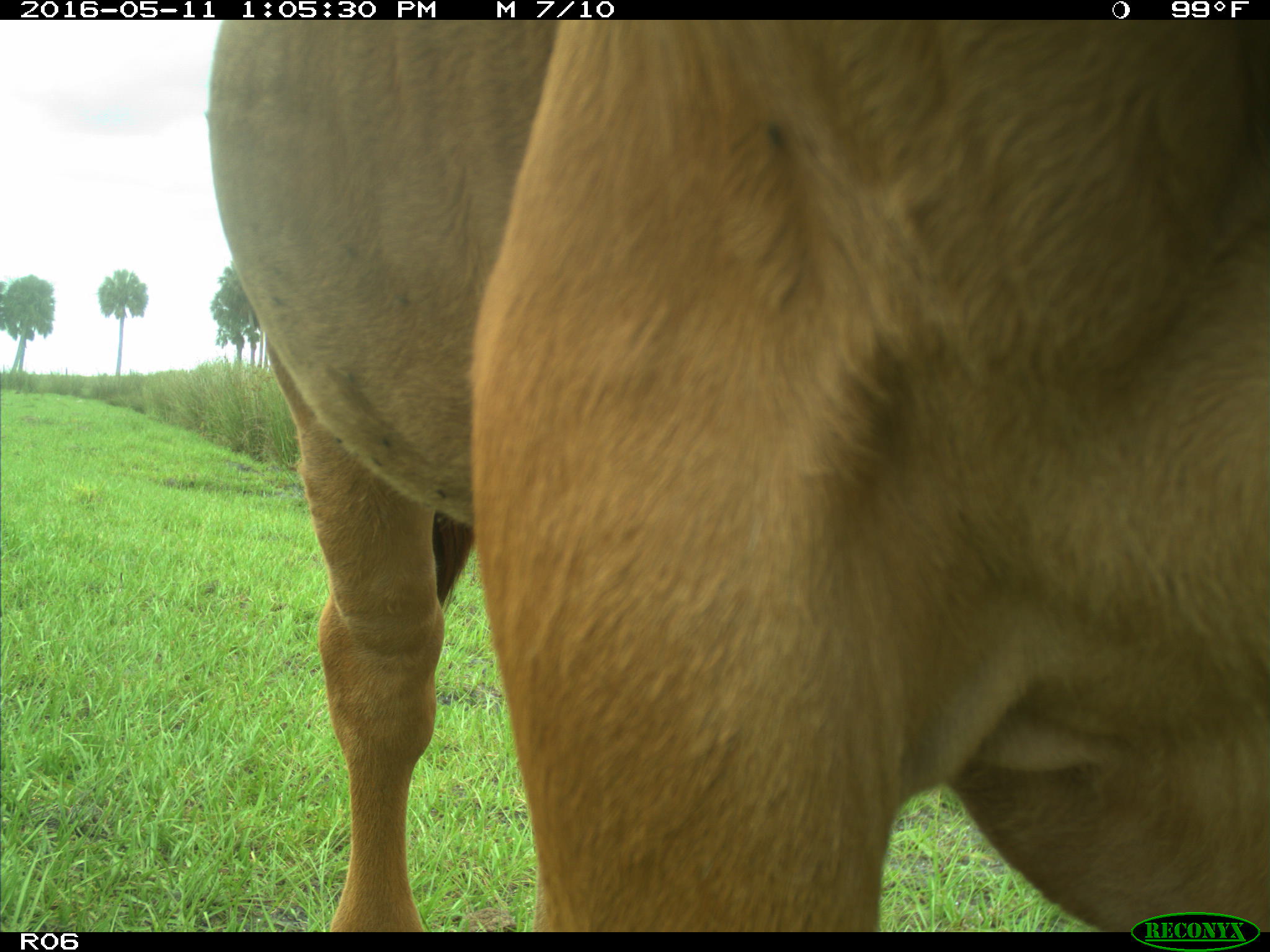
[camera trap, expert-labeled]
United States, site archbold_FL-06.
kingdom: Animalia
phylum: Chordata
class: Mammalia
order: Artiodactyla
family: Bovidae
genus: Bos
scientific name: Bos taurus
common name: domestic cow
Bos taurus (domestic cow).